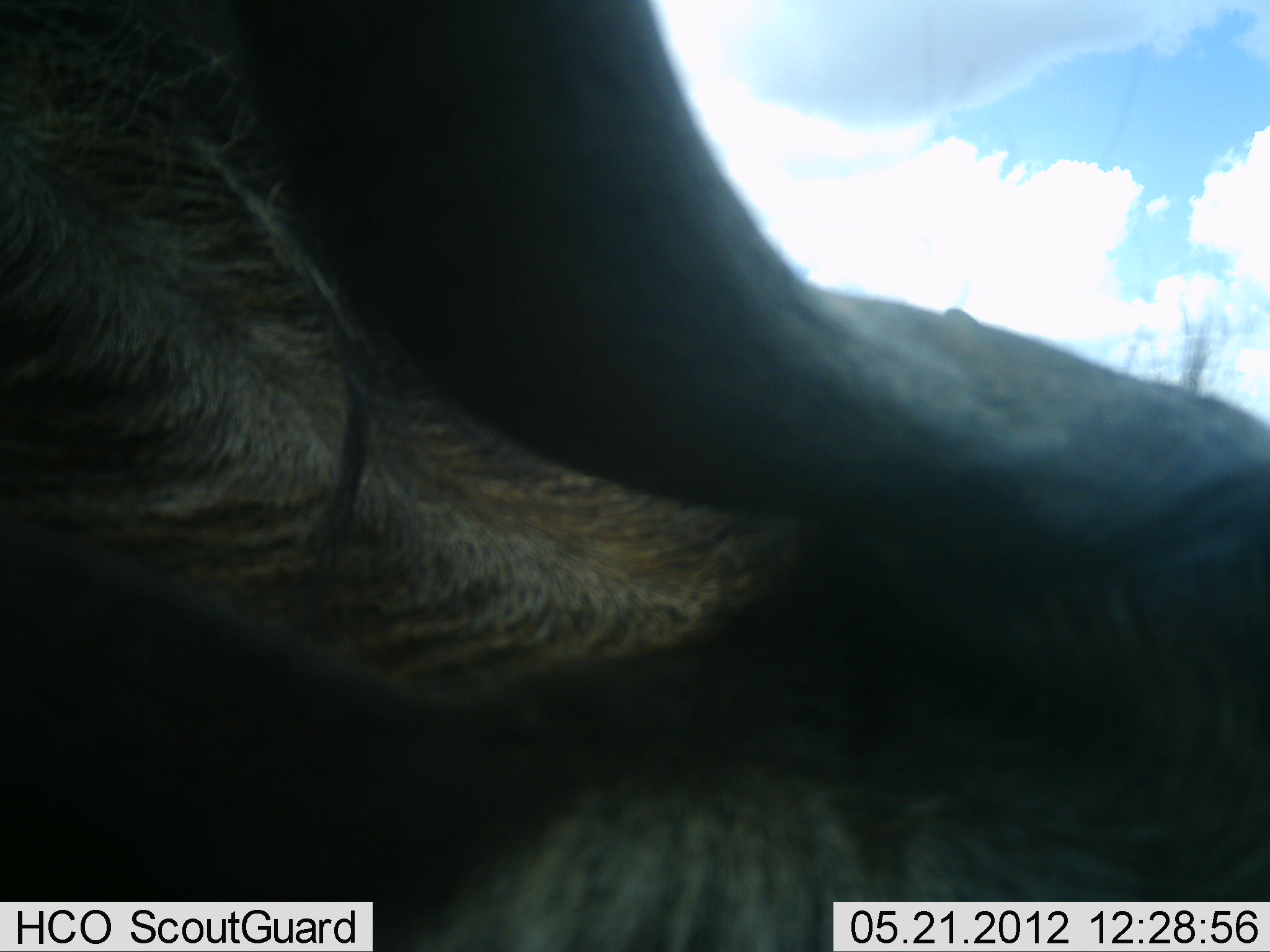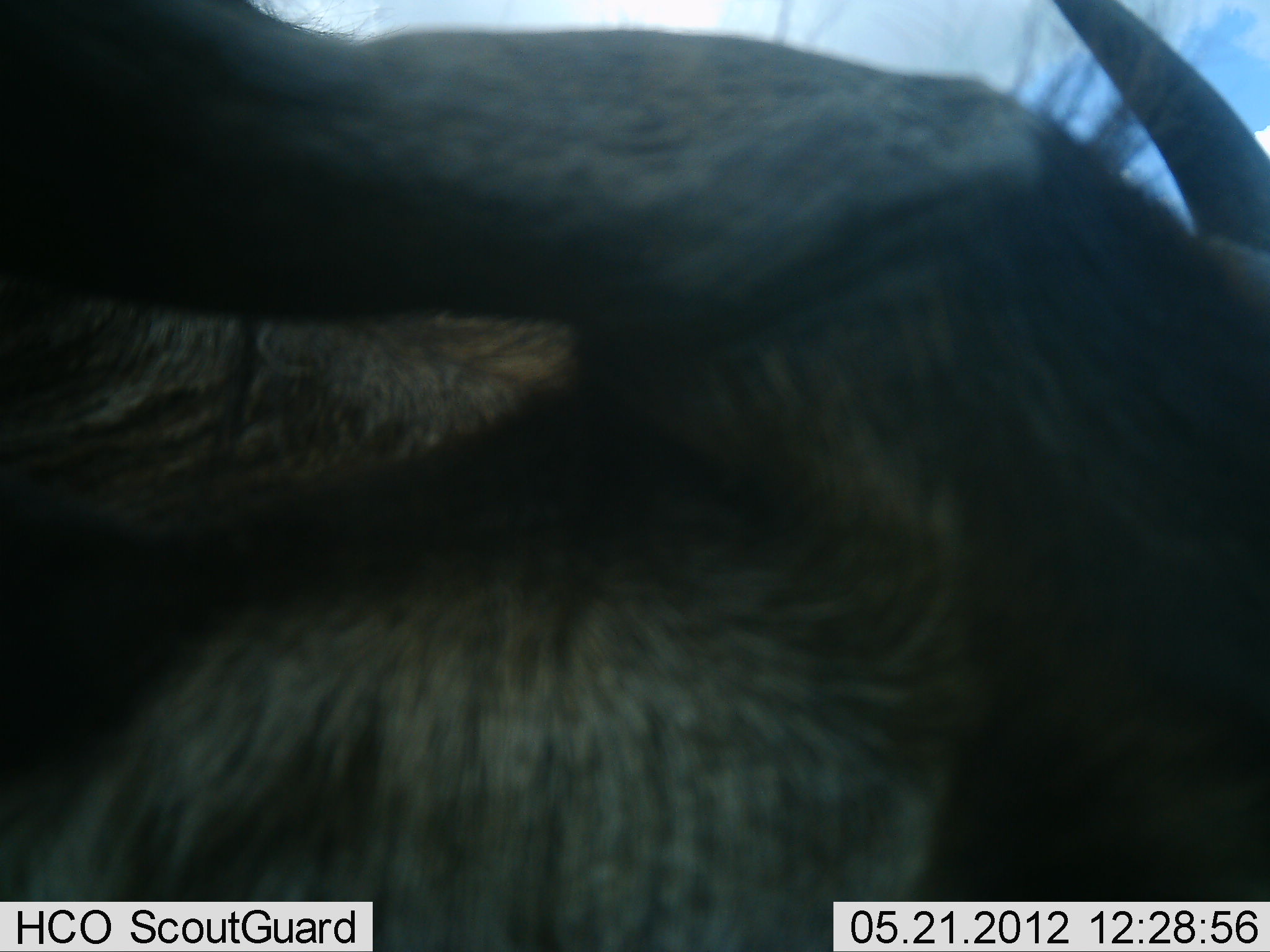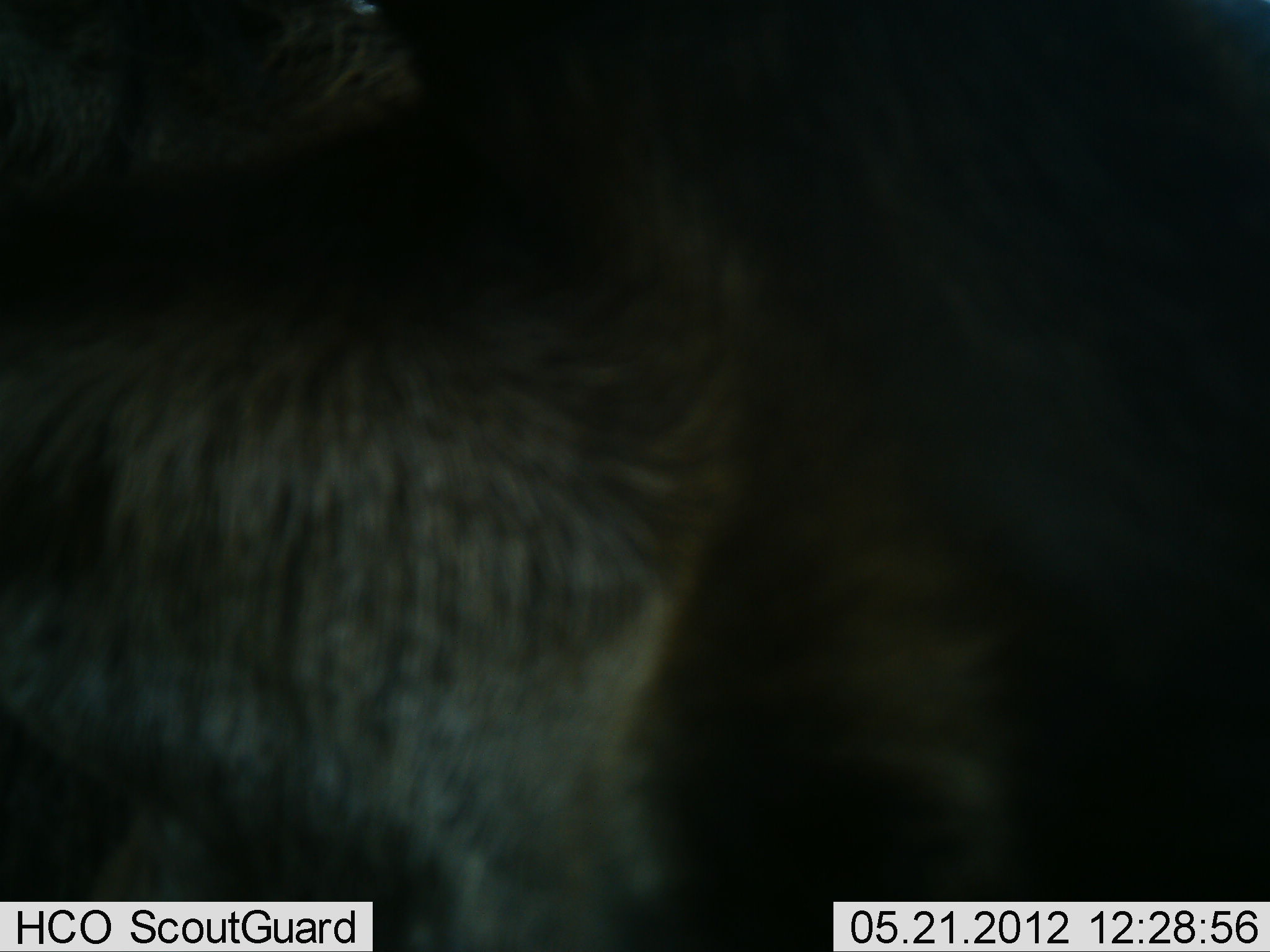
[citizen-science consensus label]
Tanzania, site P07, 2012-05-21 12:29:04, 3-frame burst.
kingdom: Animalia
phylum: Chordata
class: Mammalia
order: Artiodactyla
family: Bovidae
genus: Connochaetes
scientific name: Connochaetes taurinus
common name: blue wildebeest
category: wildebeest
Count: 1.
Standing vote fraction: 79%.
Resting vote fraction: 7%.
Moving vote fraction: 14%.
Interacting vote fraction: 0%.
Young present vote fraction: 0%.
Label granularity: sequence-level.